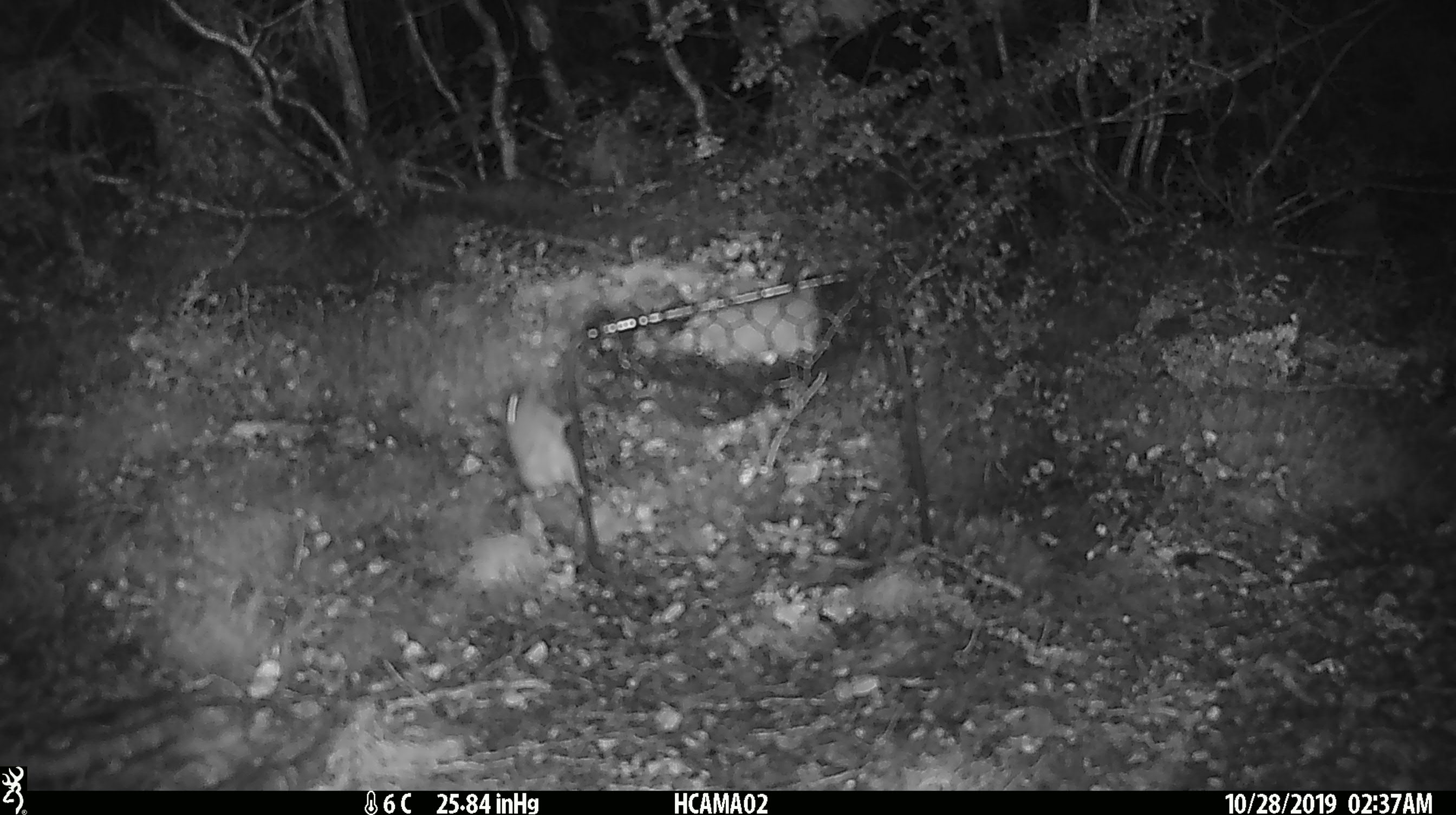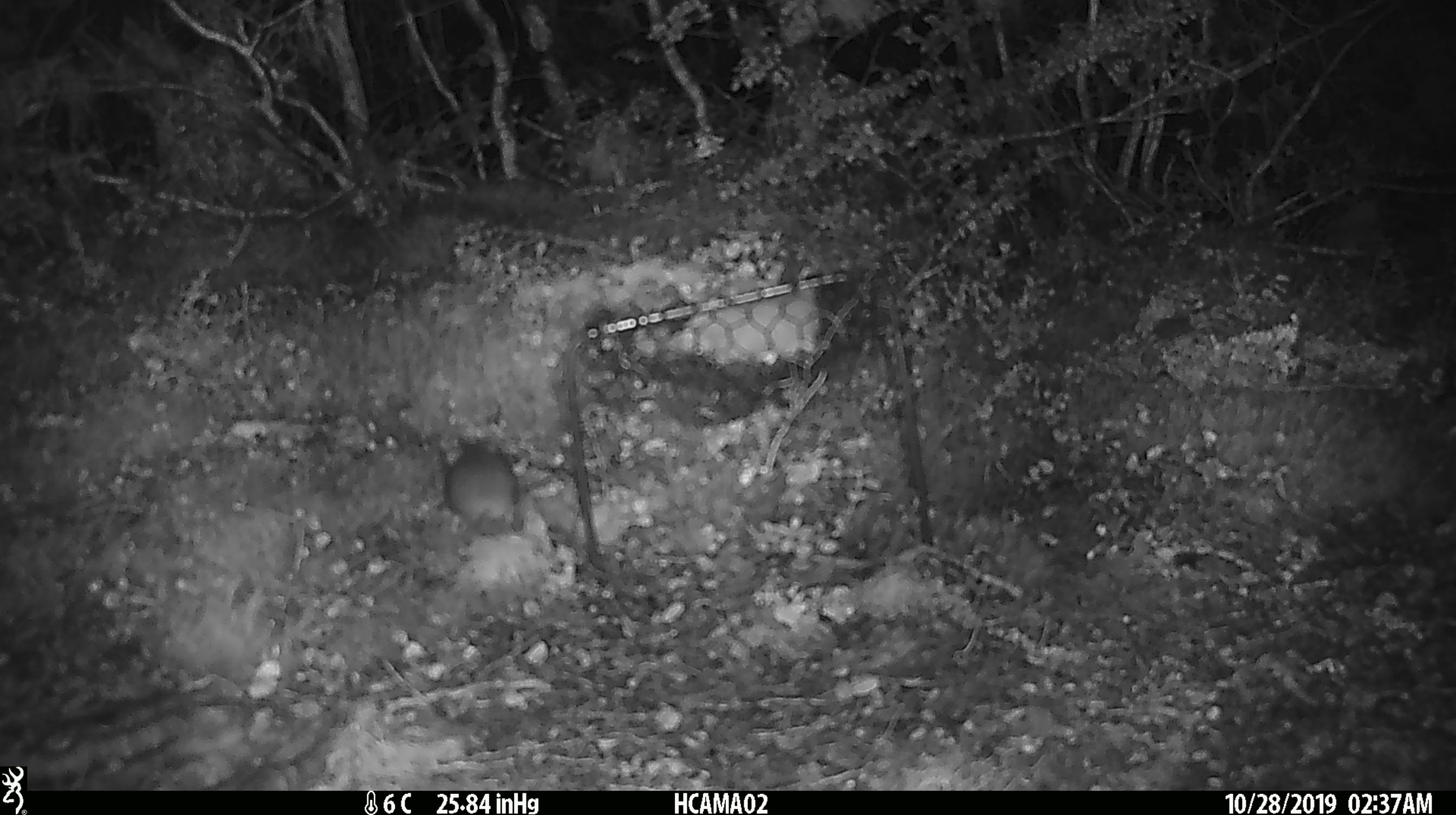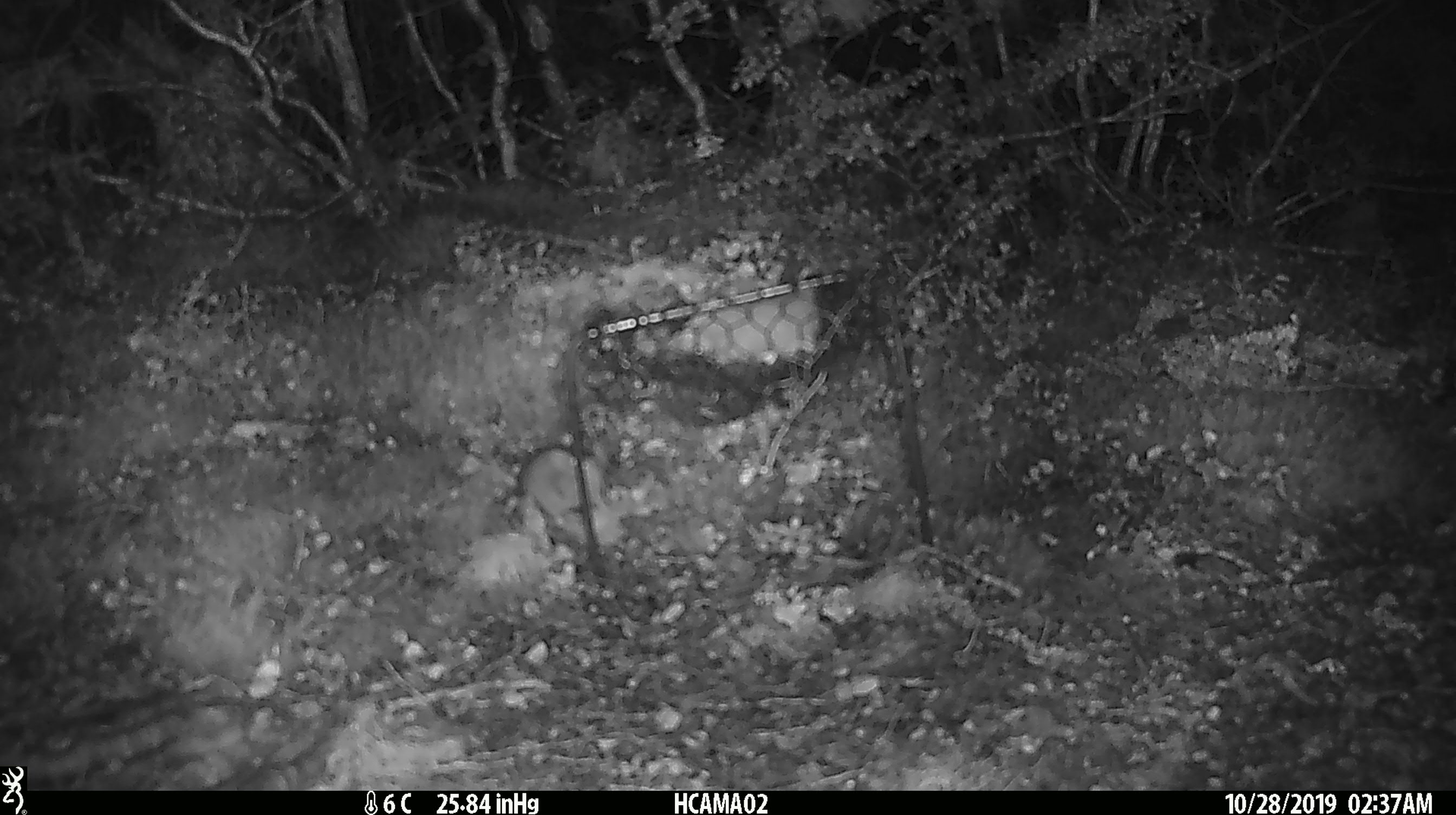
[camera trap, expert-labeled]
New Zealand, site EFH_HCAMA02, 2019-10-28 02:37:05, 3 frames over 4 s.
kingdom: Animalia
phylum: Chordata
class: Mammalia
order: Rodentia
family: Muridae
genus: Mus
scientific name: Mus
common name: mouse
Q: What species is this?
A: Mouse (Mus).